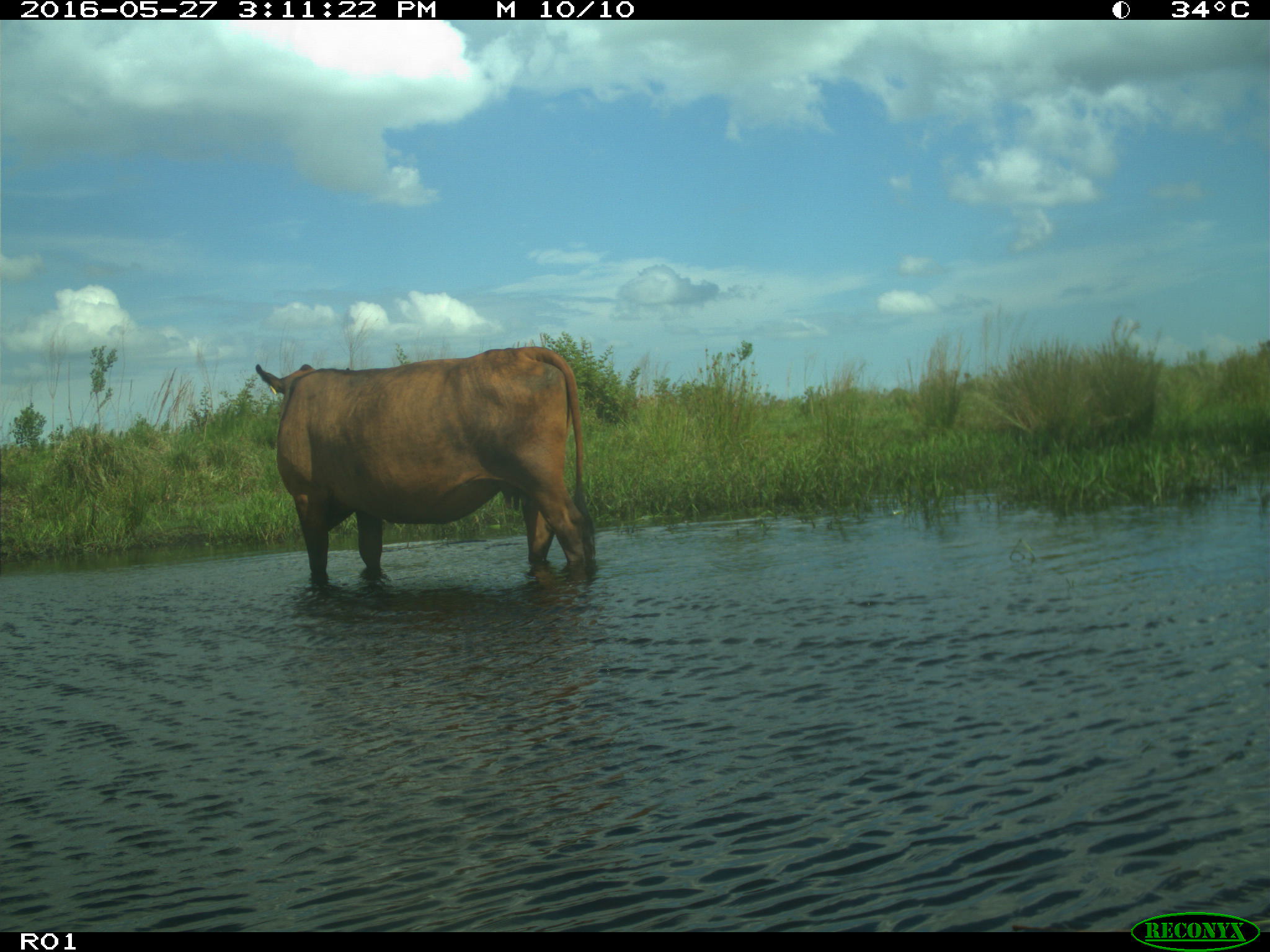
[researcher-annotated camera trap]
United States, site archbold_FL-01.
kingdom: Animalia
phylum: Chordata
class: Mammalia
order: Artiodactyla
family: Bovidae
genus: Bos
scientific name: Bos taurus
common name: domestic cow